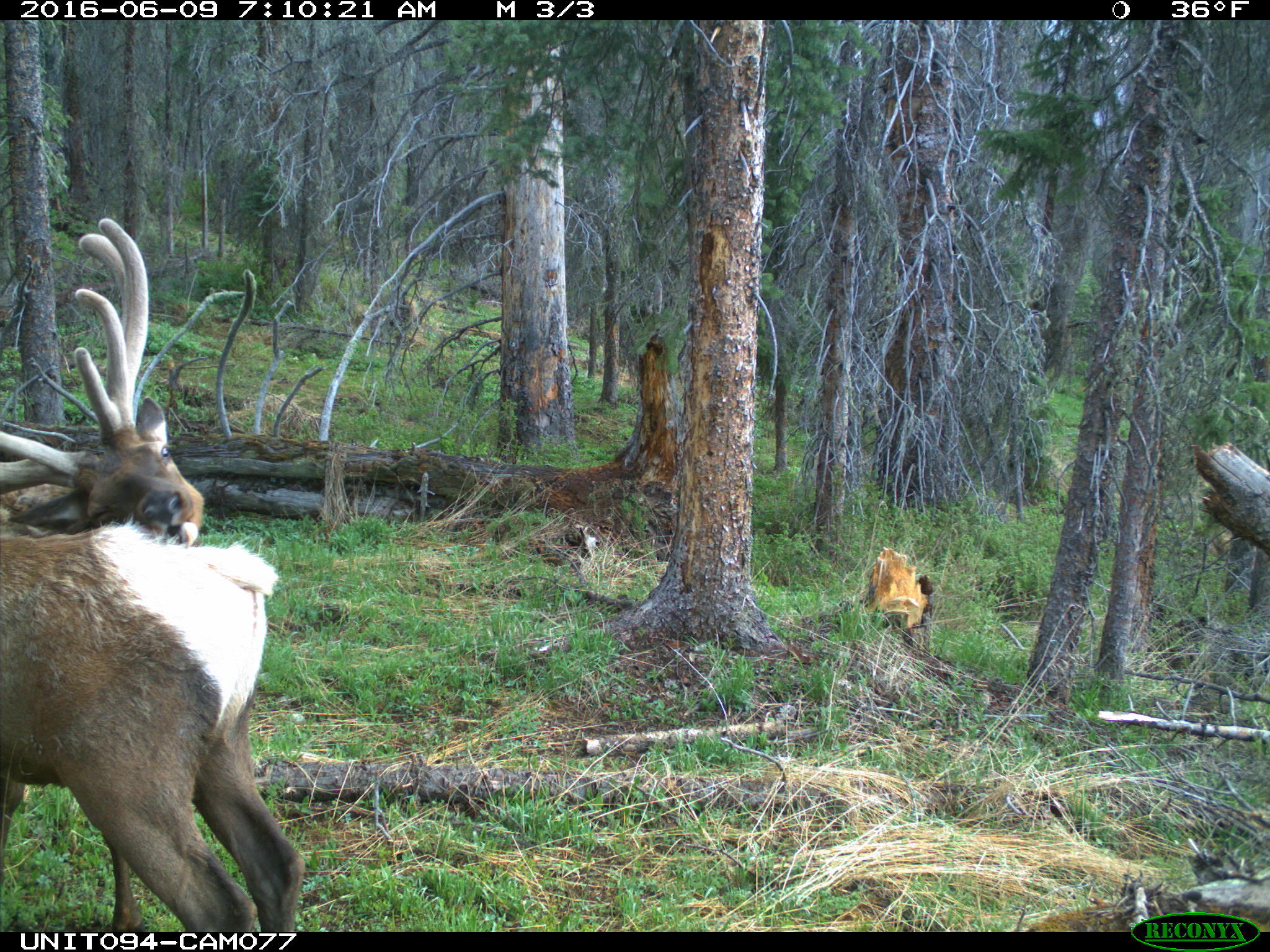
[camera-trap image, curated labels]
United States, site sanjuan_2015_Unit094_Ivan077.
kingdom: Animalia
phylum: Chordata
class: Mammalia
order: Artiodactyla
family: Cervidae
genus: Cervus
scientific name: Cervus elaphus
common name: red deer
Cervus elaphus (red deer).